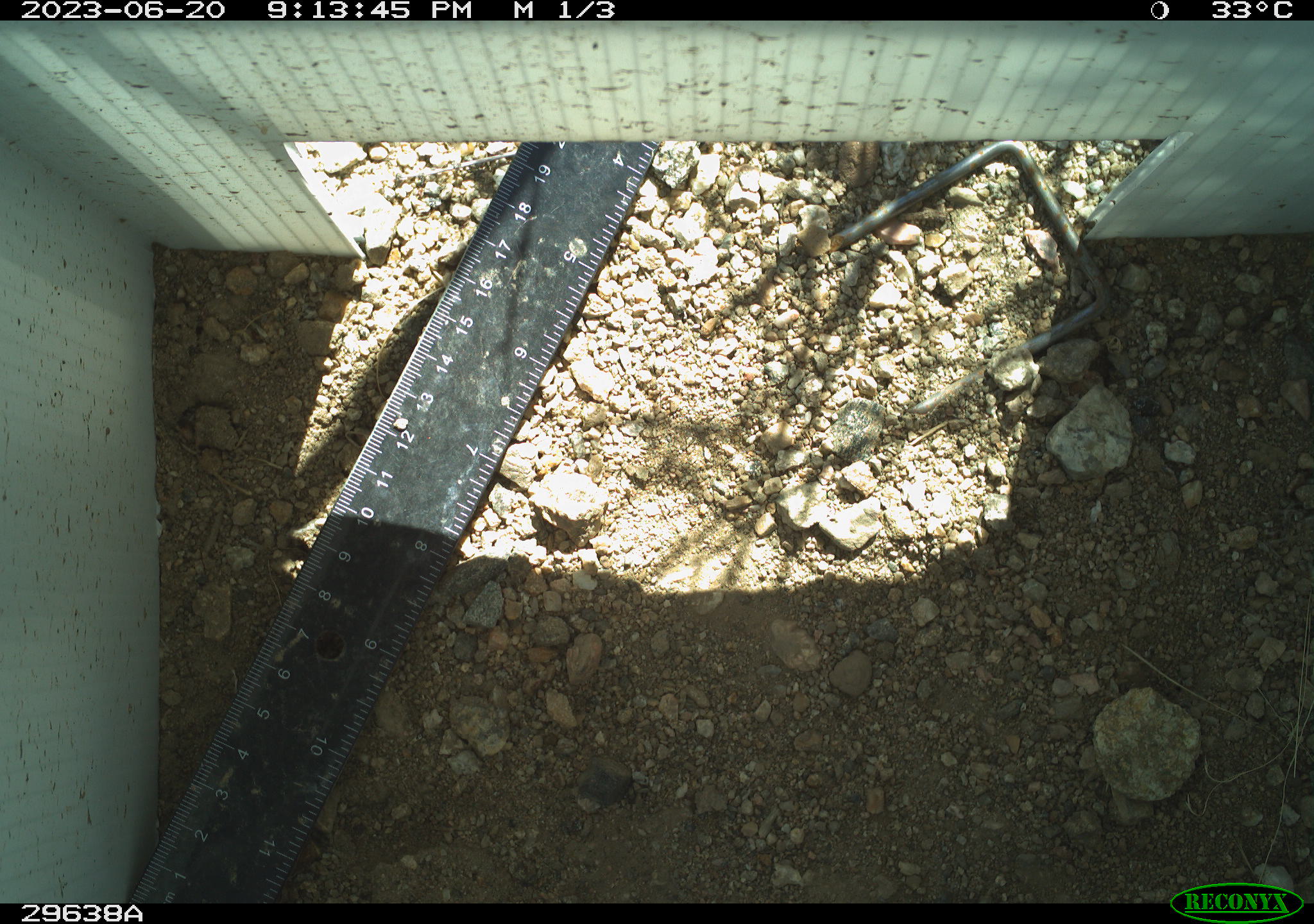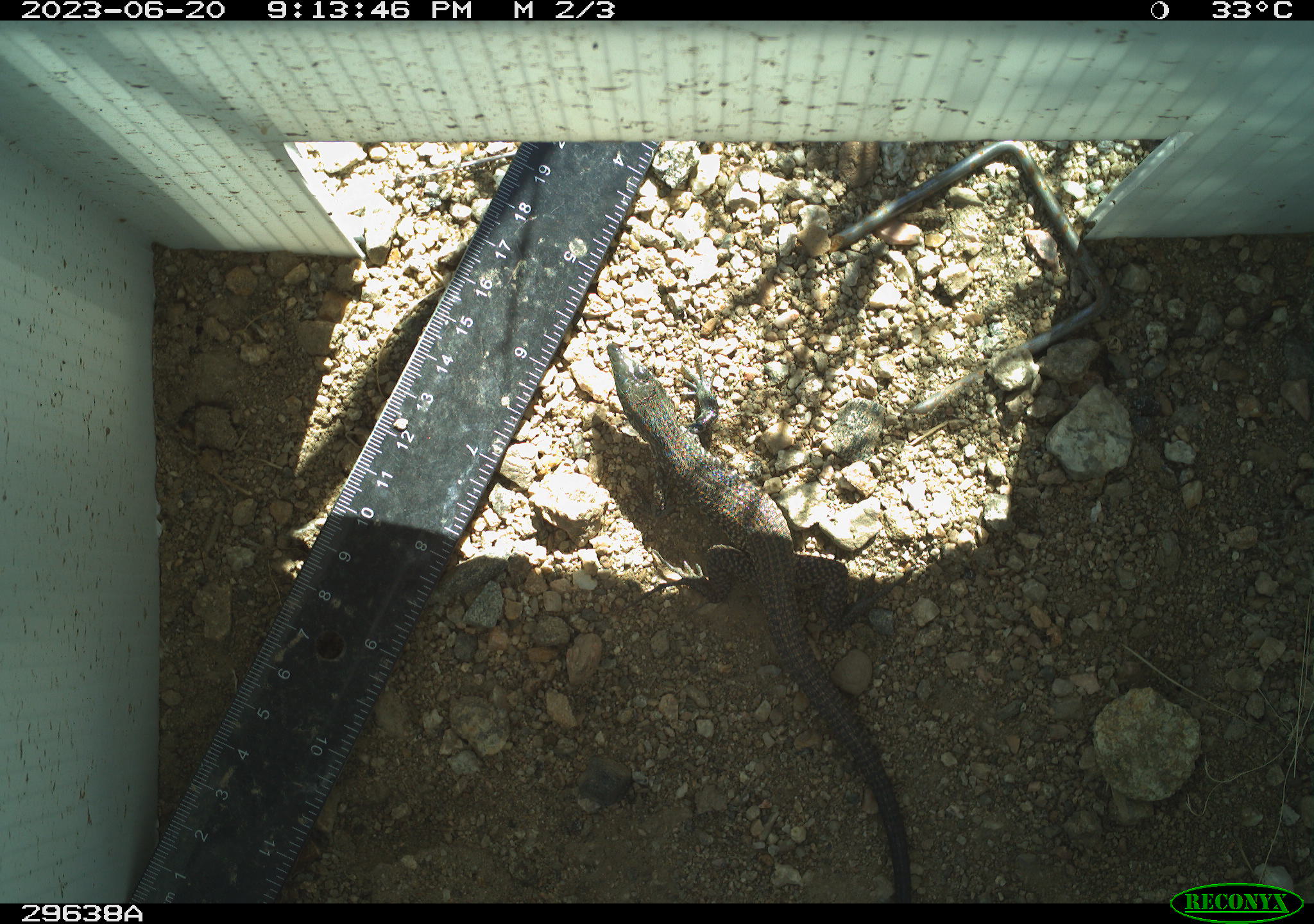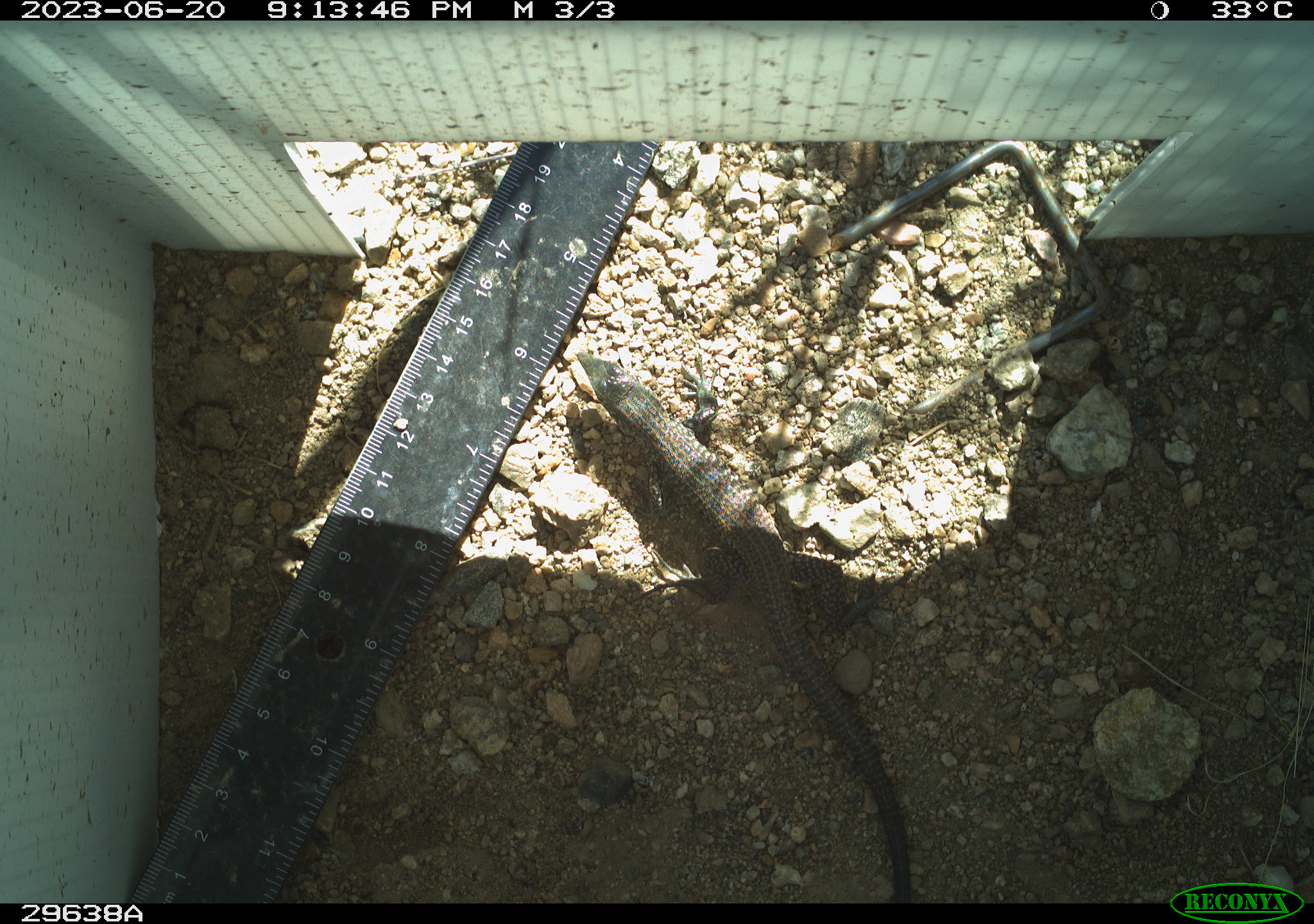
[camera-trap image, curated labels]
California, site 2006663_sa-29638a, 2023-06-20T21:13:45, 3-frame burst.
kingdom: Animalia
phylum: Chordata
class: Reptilia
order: Squamata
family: Teiidae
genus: Aspidoscelis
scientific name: Aspidoscelis tigris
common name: western whiptail